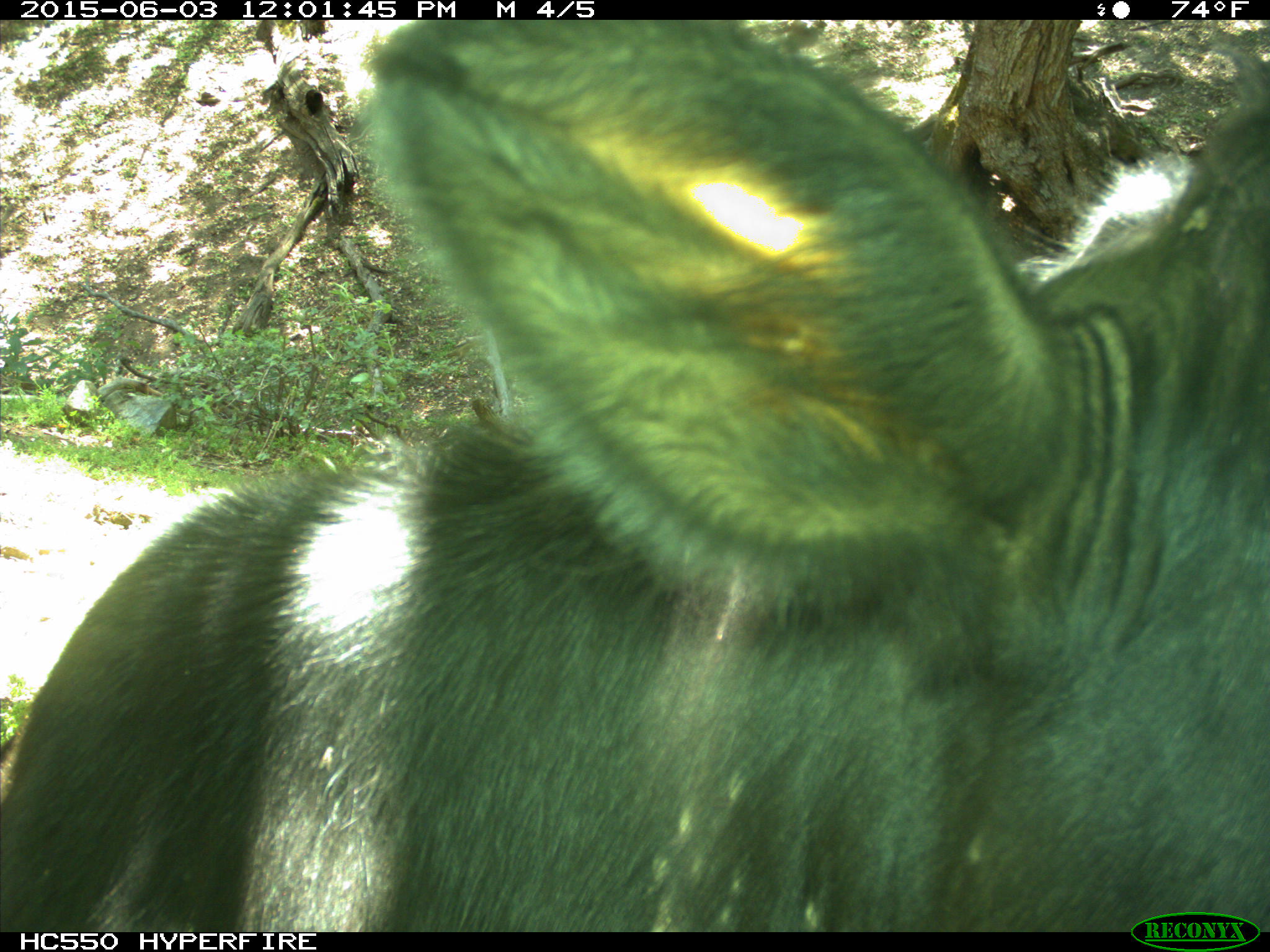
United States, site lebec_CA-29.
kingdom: Animalia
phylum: Chordata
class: Mammalia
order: Artiodactyla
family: Bovidae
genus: Bos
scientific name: Bos taurus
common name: domestic cow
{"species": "Bos taurus (domestic cow)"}